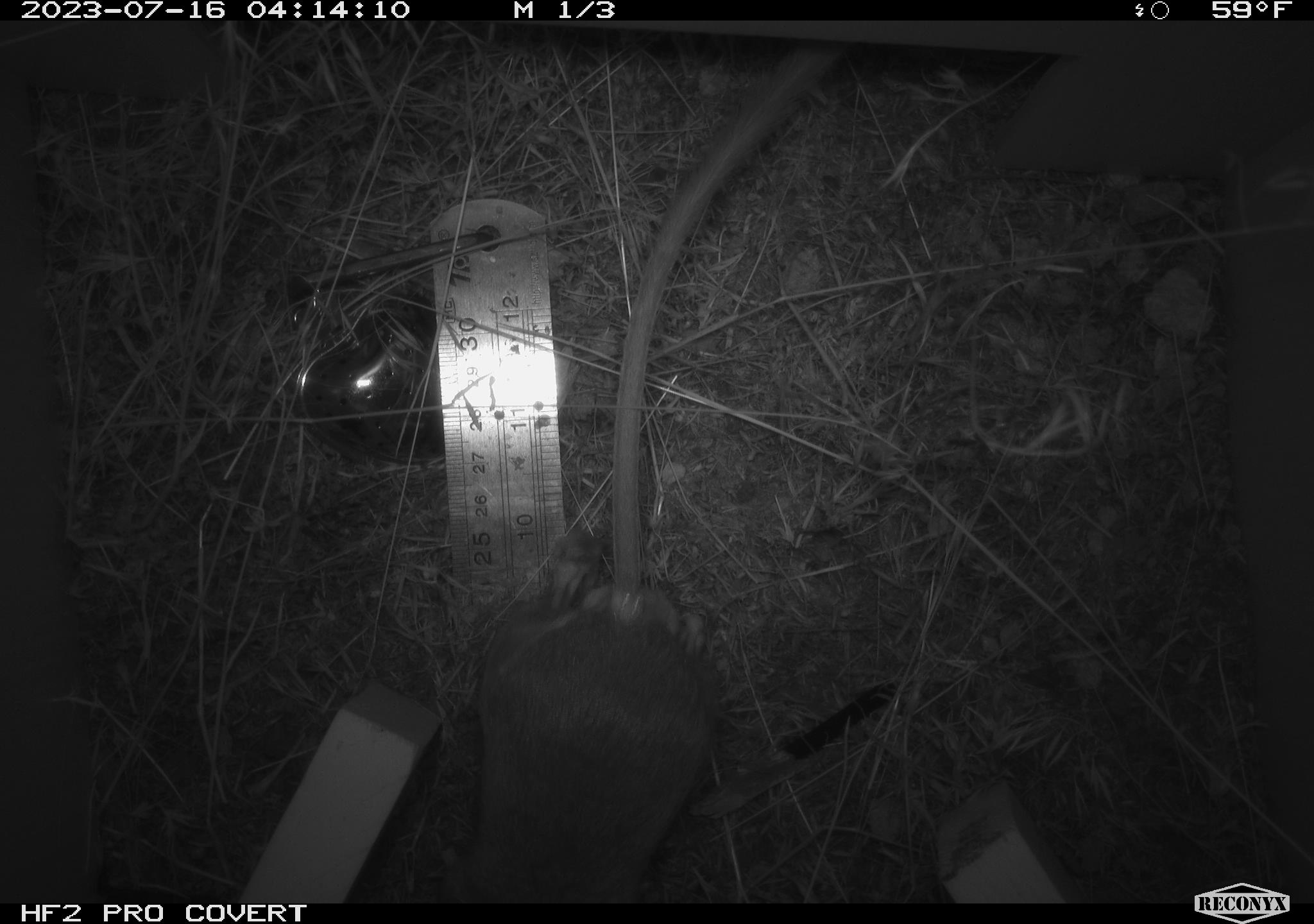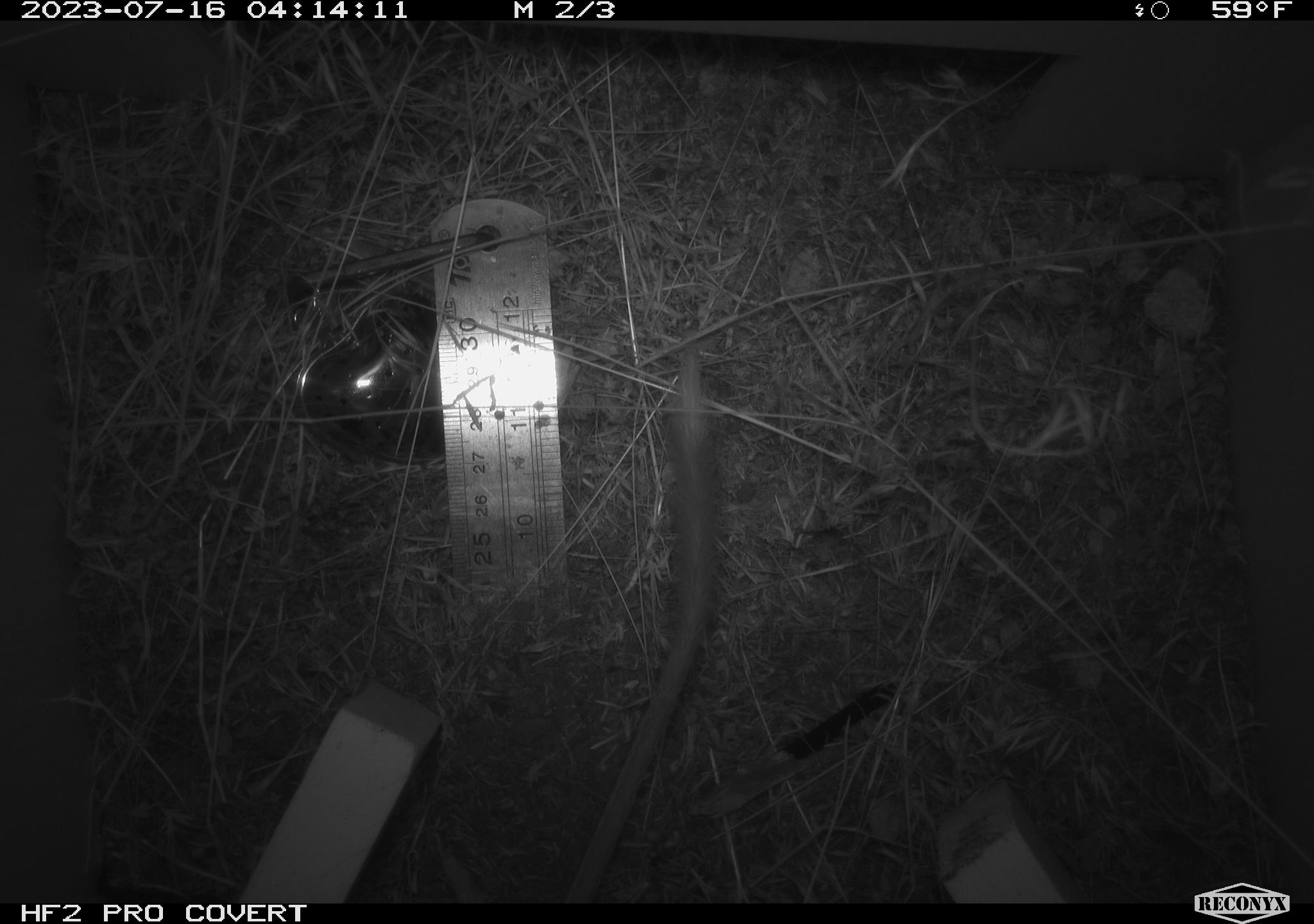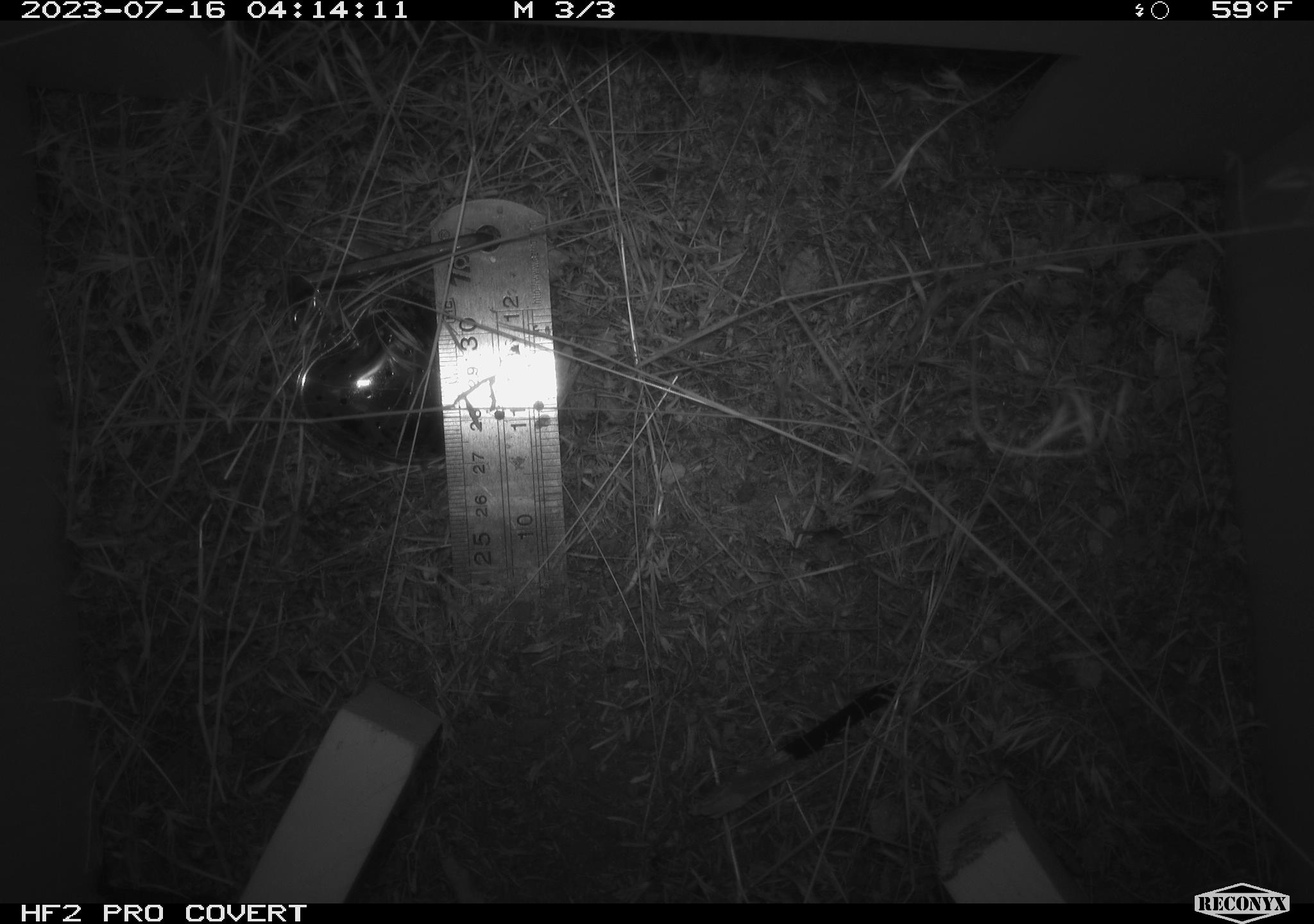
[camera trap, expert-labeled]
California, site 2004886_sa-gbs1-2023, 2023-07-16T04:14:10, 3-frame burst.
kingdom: Animalia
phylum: Chordata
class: Mammalia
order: Rodentia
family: Heteromyidae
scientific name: Heteromyidae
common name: kangaroo rats and pocket mice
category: heteromyidae family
Heteromyidae family (kangaroo rats and pocket mice) (Heteromyidae).